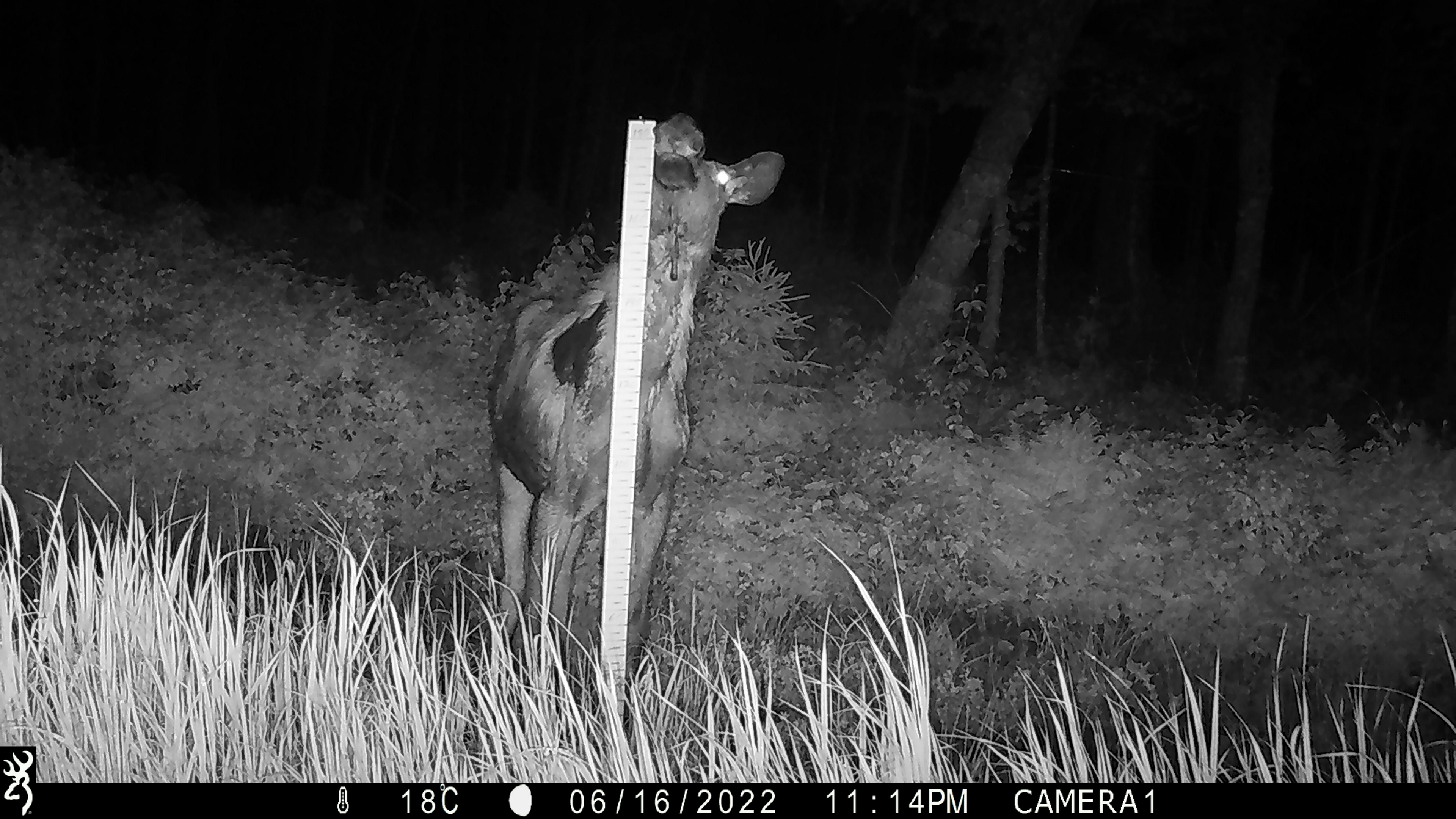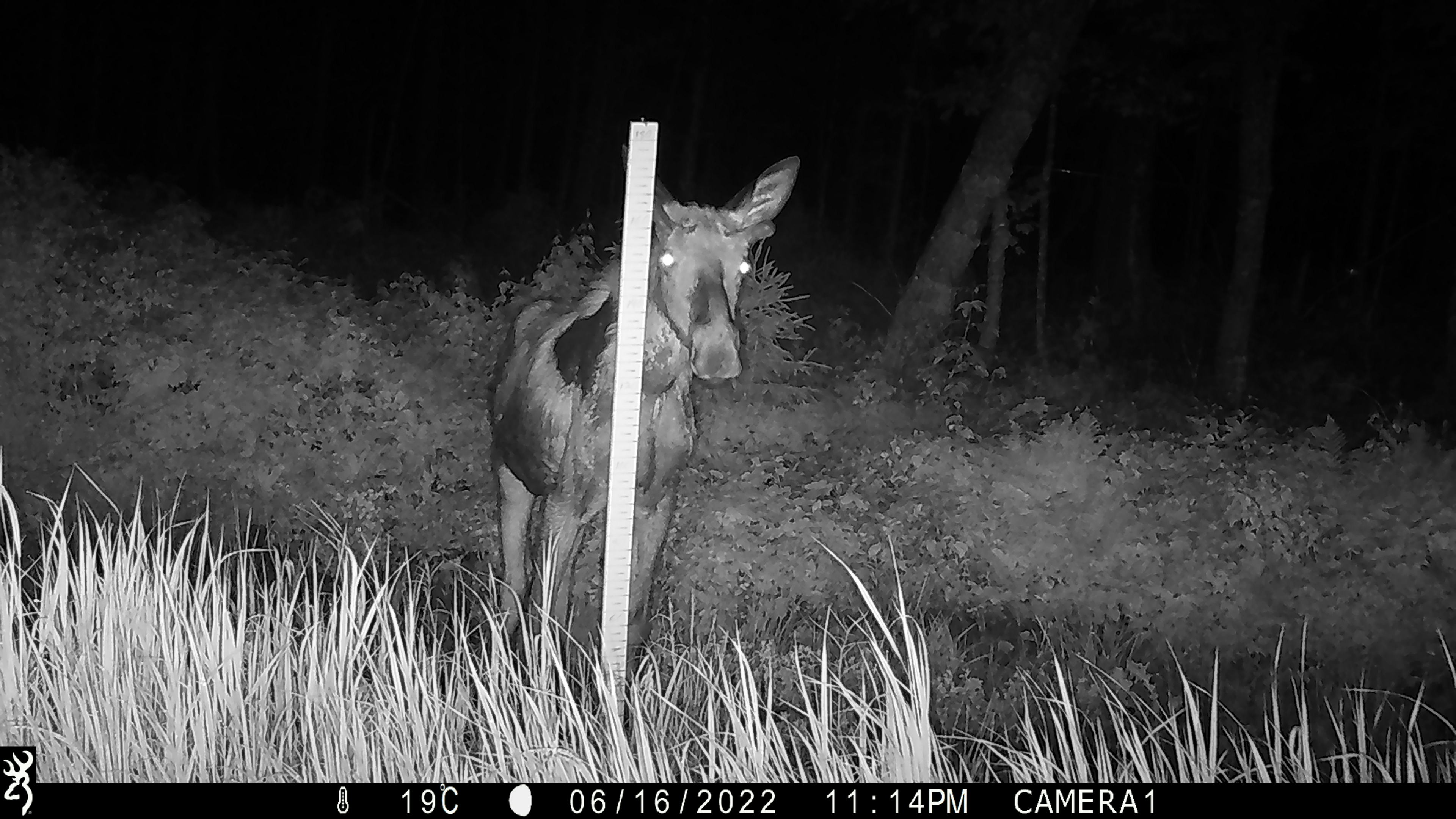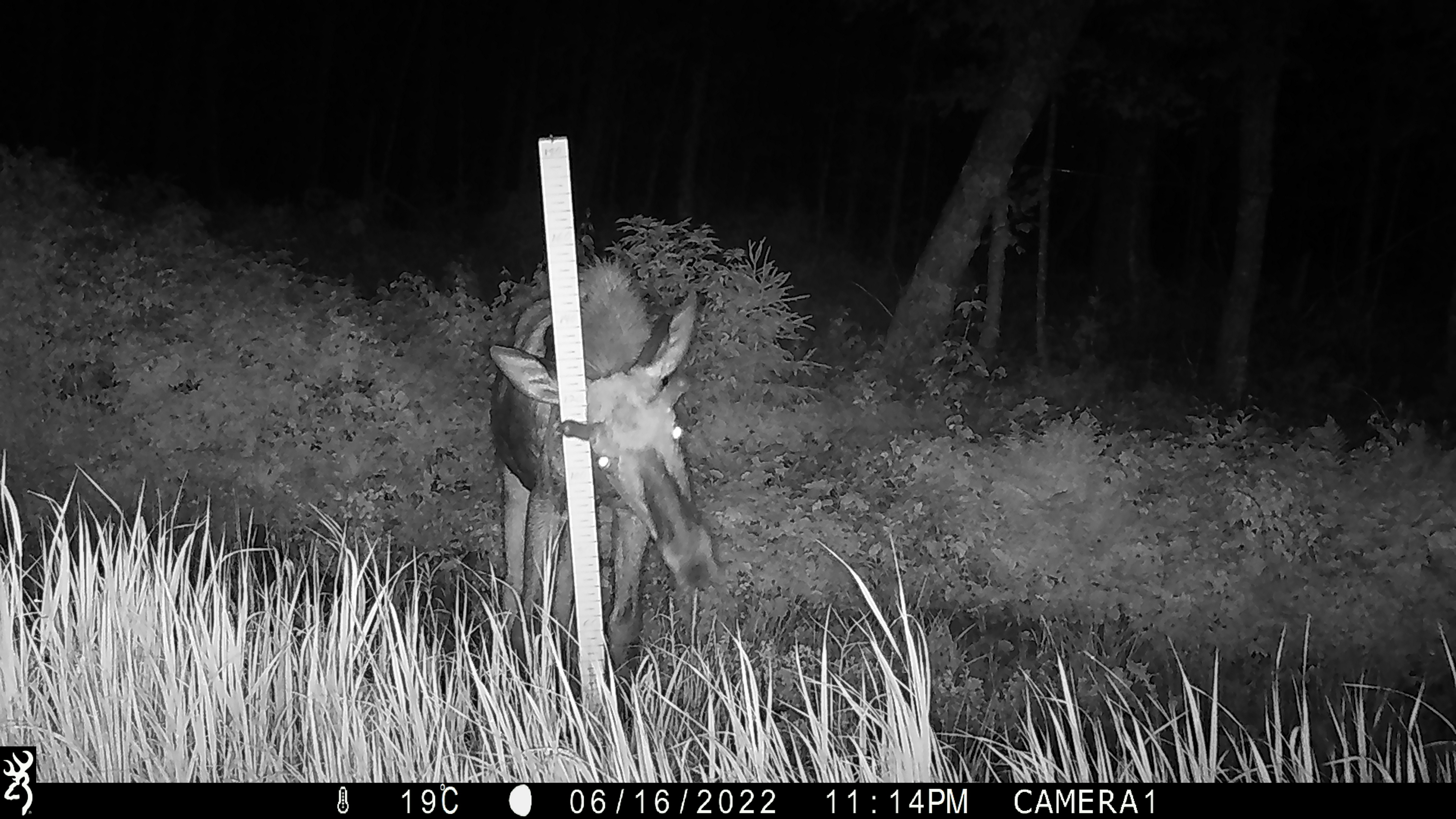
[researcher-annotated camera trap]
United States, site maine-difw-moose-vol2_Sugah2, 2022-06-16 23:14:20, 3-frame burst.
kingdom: Animalia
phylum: Chordata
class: Mammalia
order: Artiodactyla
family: Cervidae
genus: Alces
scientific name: Alces alces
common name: moose